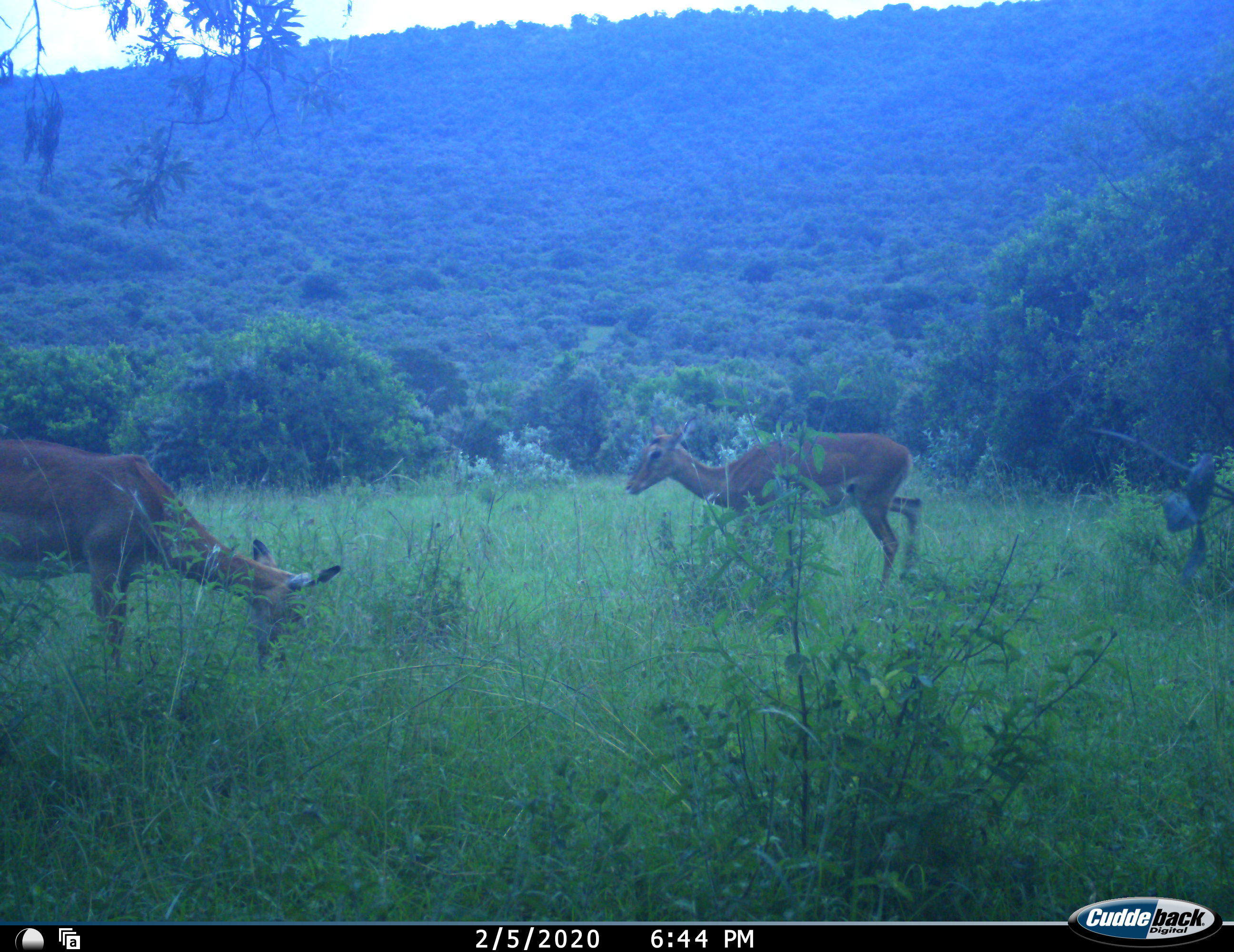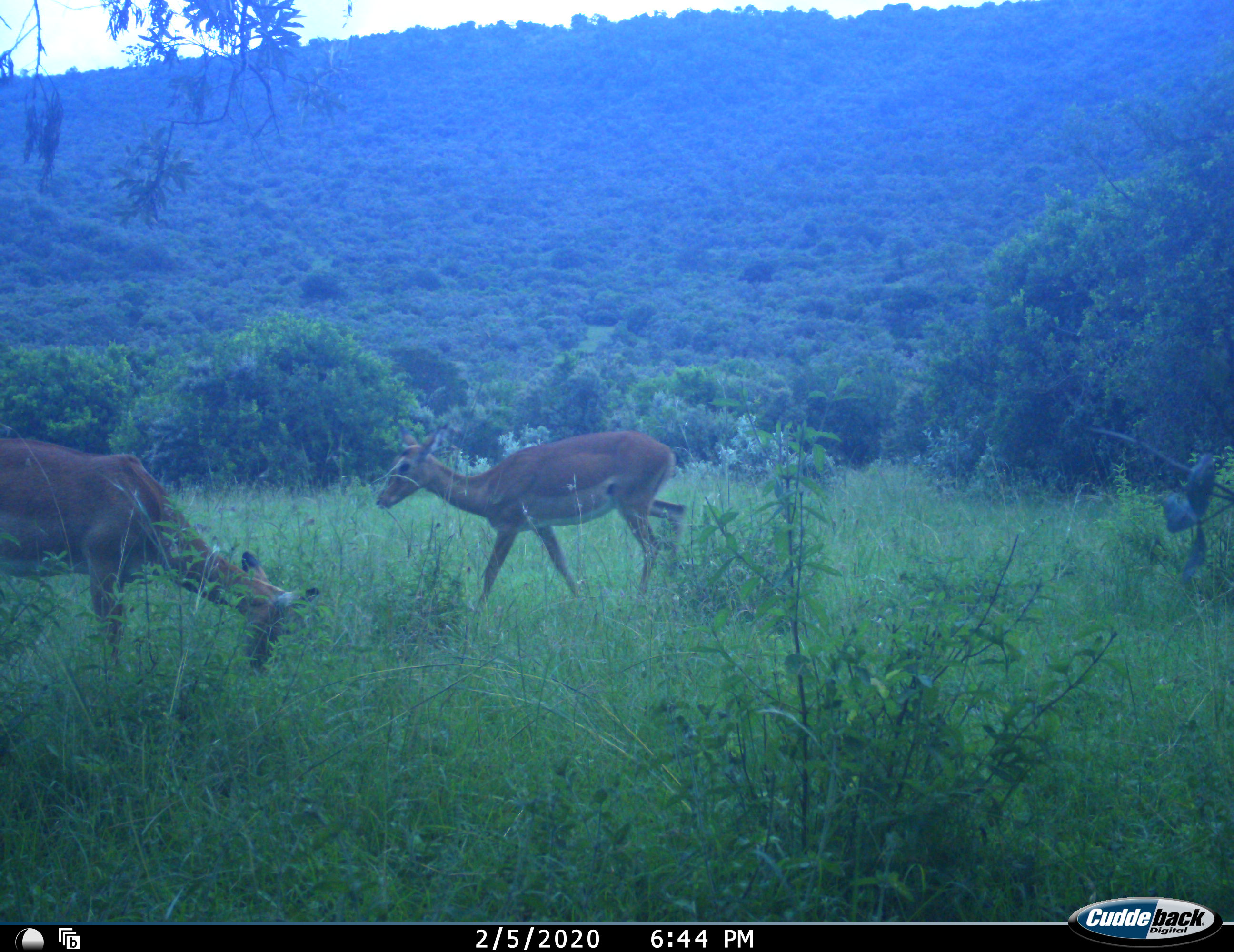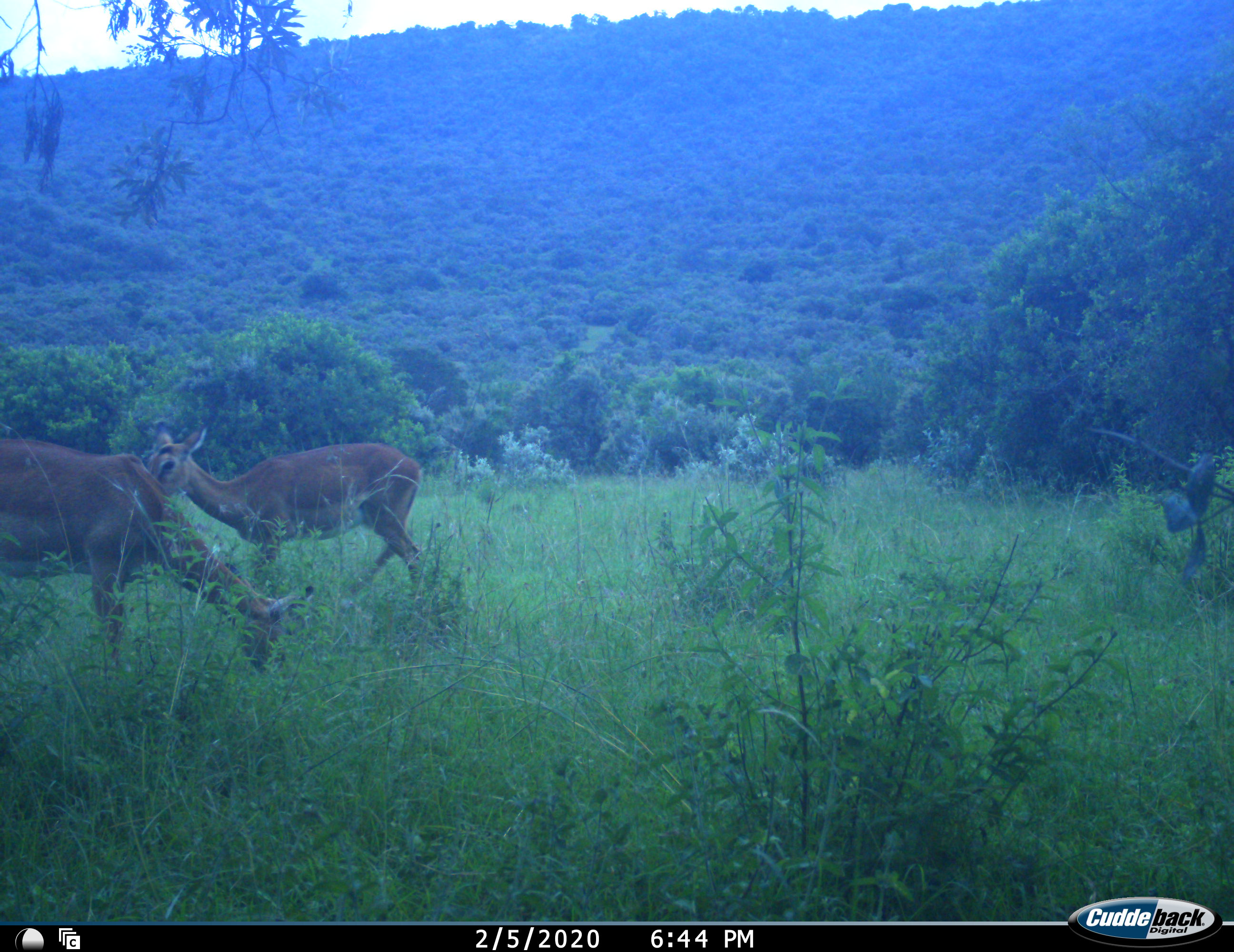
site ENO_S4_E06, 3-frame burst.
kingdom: Animalia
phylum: Chordata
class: Mammalia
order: Artiodactyla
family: Bovidae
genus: Aepyceros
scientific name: Aepyceros melampus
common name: impala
Impala (Aepyceros melampus), count 2. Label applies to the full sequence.